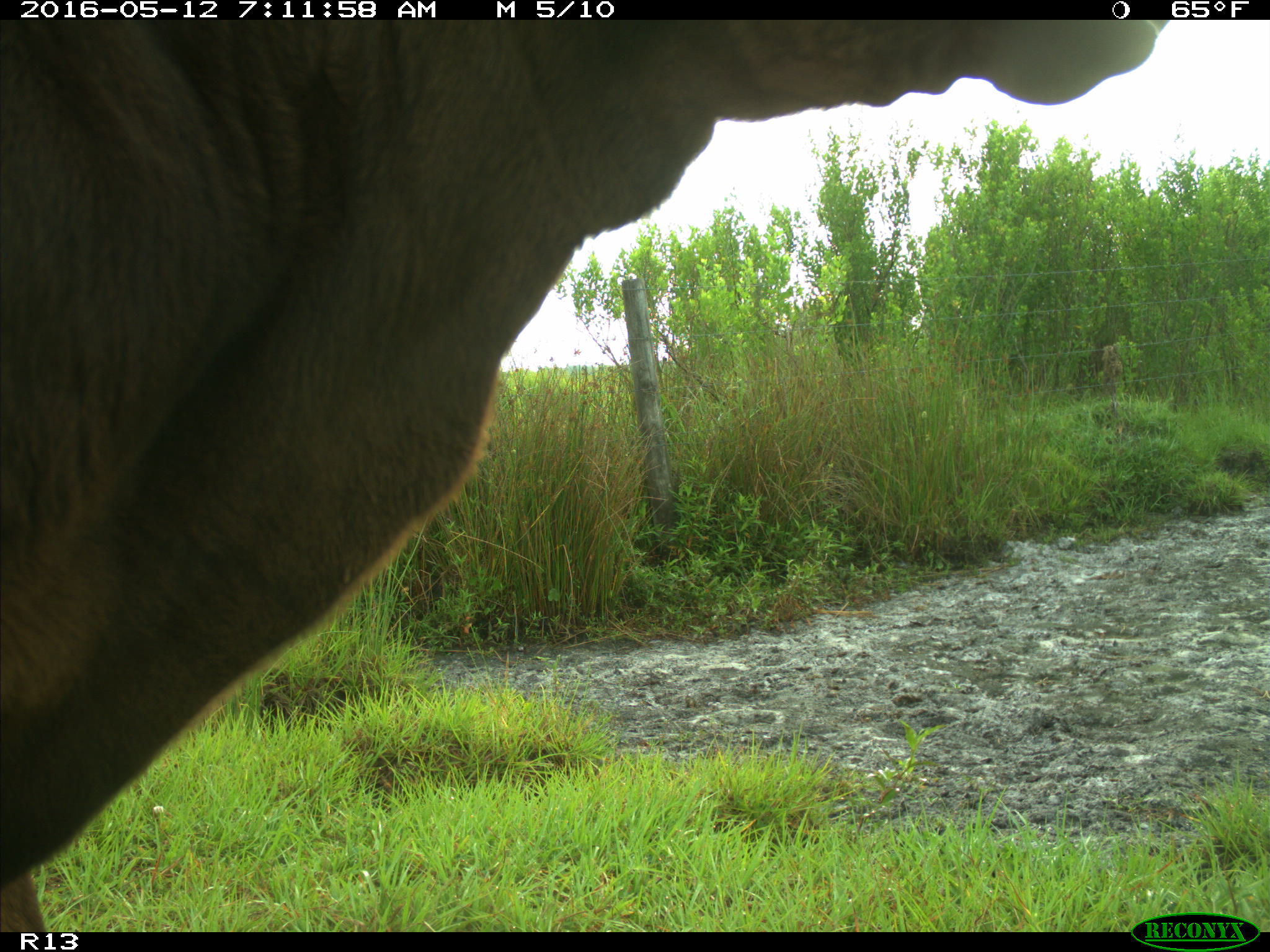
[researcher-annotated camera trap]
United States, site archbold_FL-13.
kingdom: Animalia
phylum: Chordata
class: Mammalia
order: Artiodactyla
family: Bovidae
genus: Bos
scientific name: Bos taurus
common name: domestic cow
Bos taurus (domestic cow).